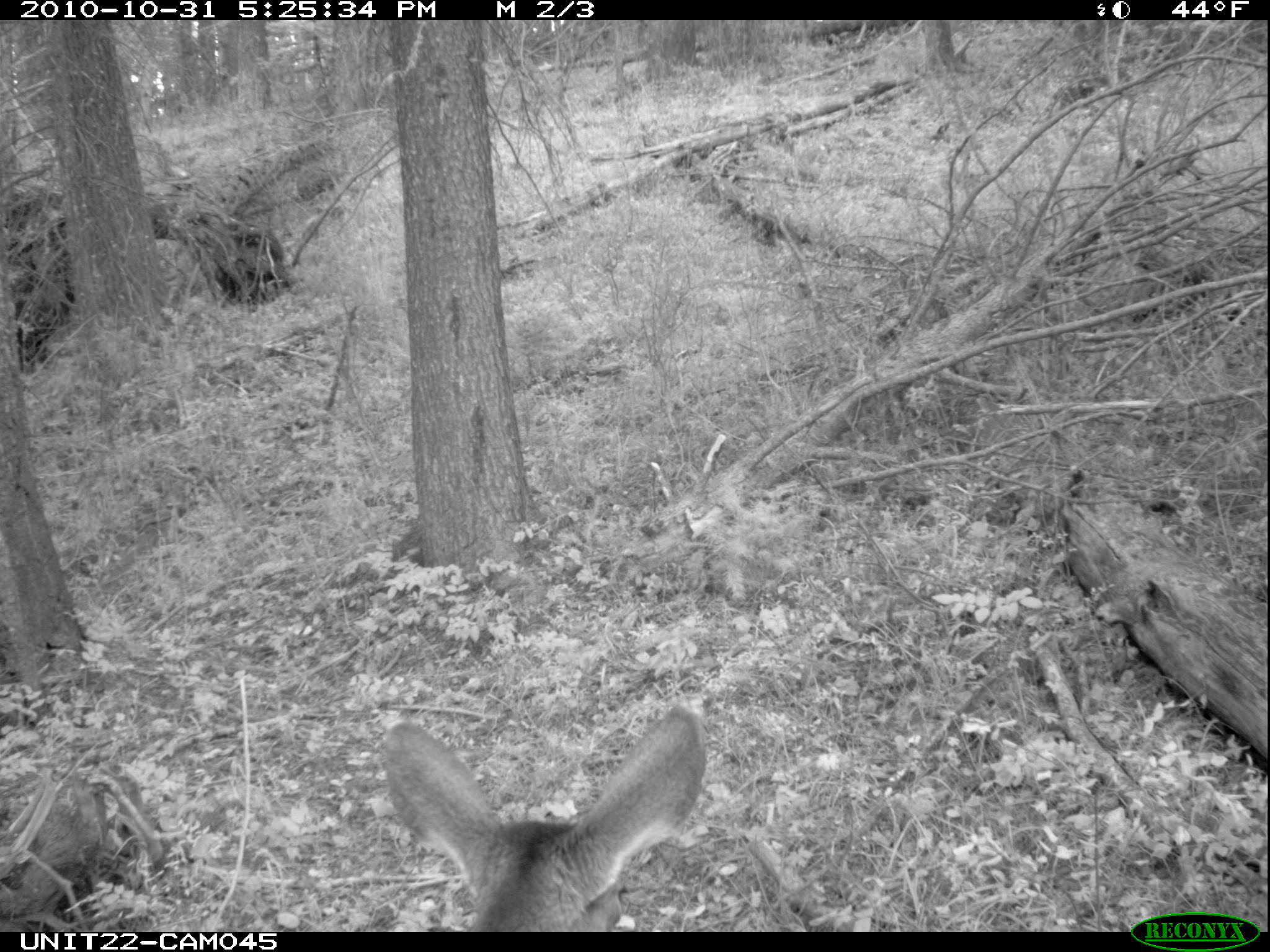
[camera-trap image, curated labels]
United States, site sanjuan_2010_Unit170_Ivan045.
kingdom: Animalia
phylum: Chordata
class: Mammalia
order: Artiodactyla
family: Cervidae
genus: Odocoileus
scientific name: Odocoileus hemionus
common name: mule deer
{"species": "Odocoileus hemionus (mule deer)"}